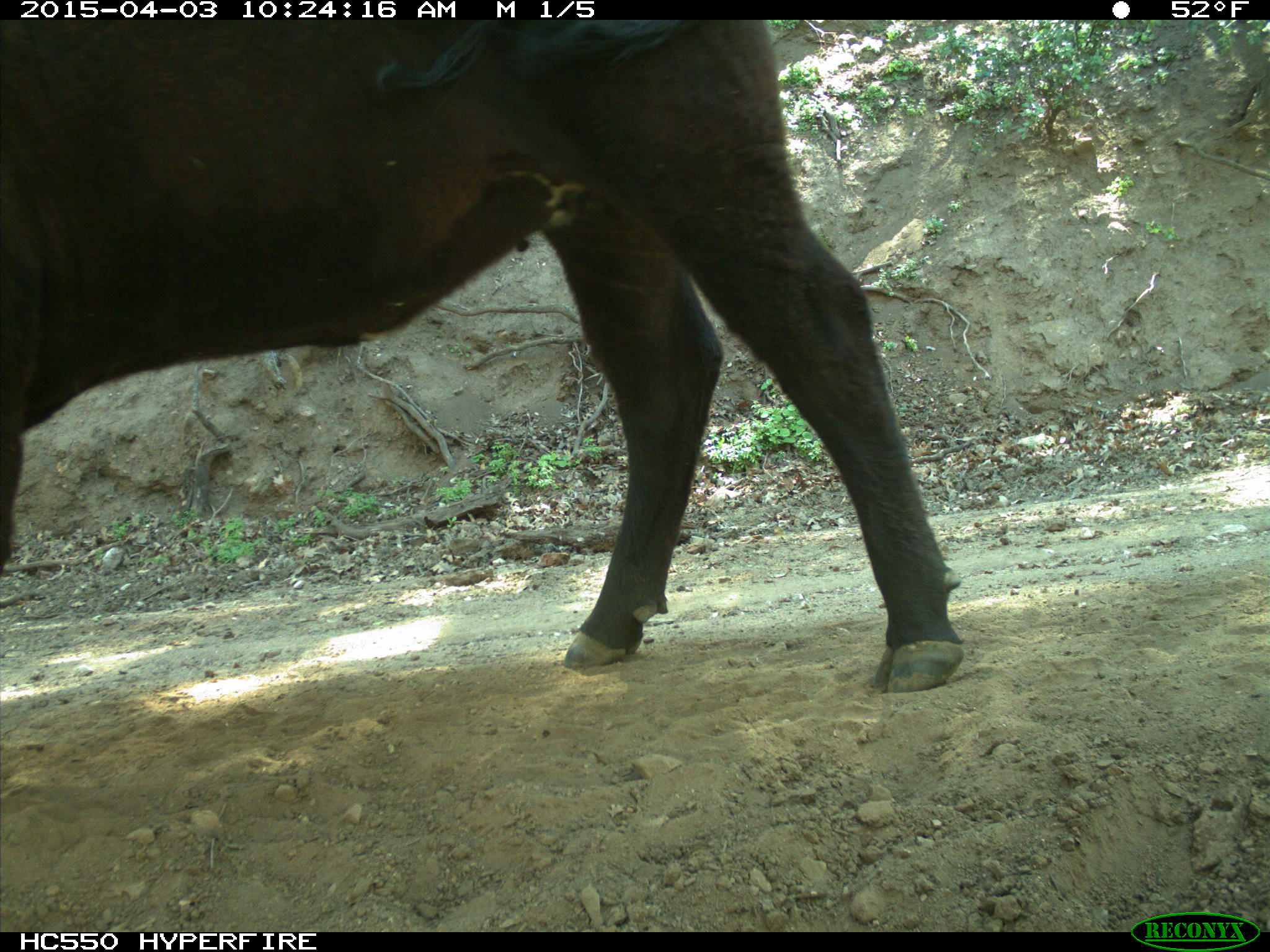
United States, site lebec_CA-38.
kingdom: Animalia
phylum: Chordata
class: Mammalia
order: Artiodactyla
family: Bovidae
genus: Bos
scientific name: Bos taurus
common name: domestic cow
Bos taurus (domestic cow).